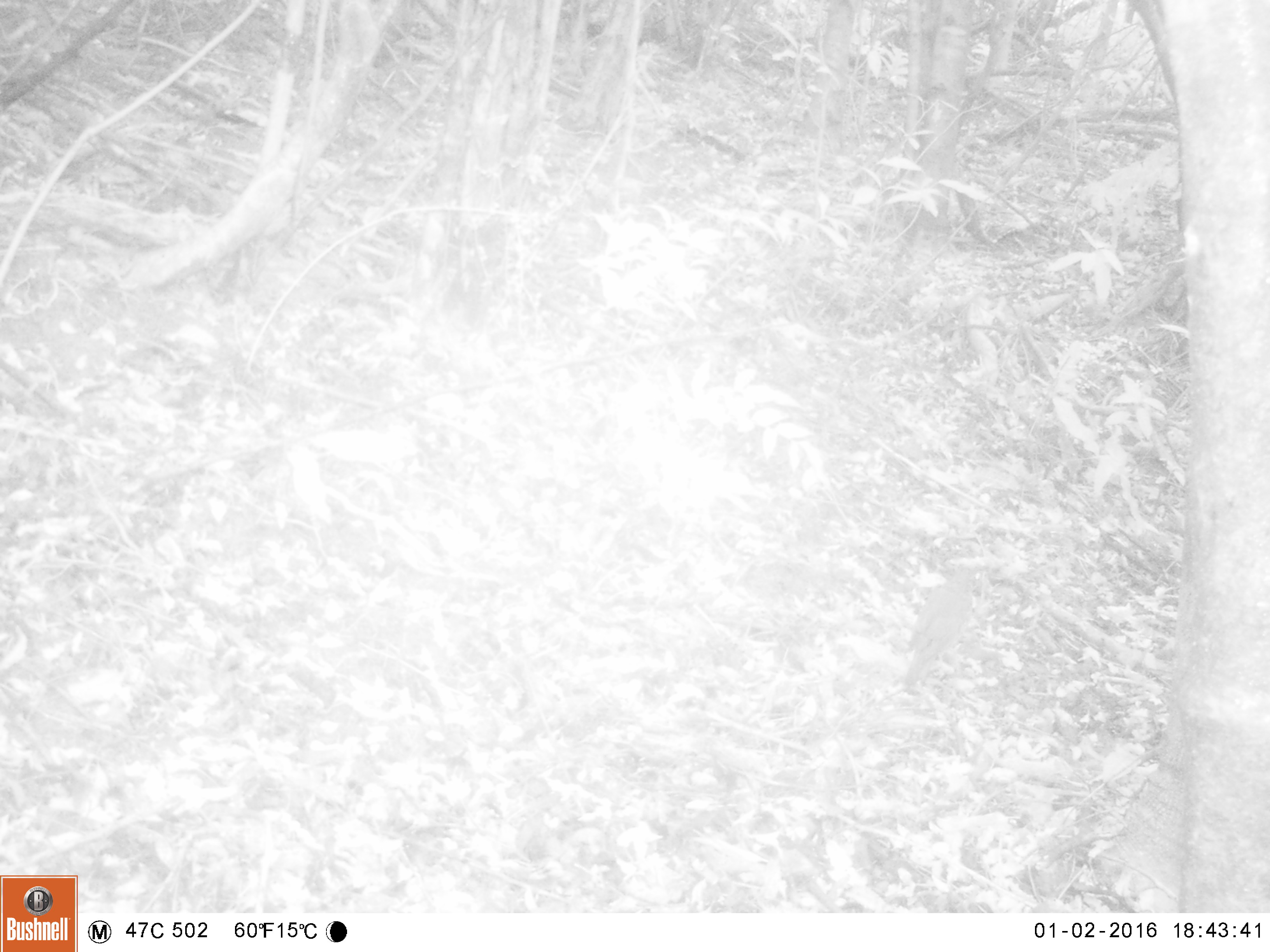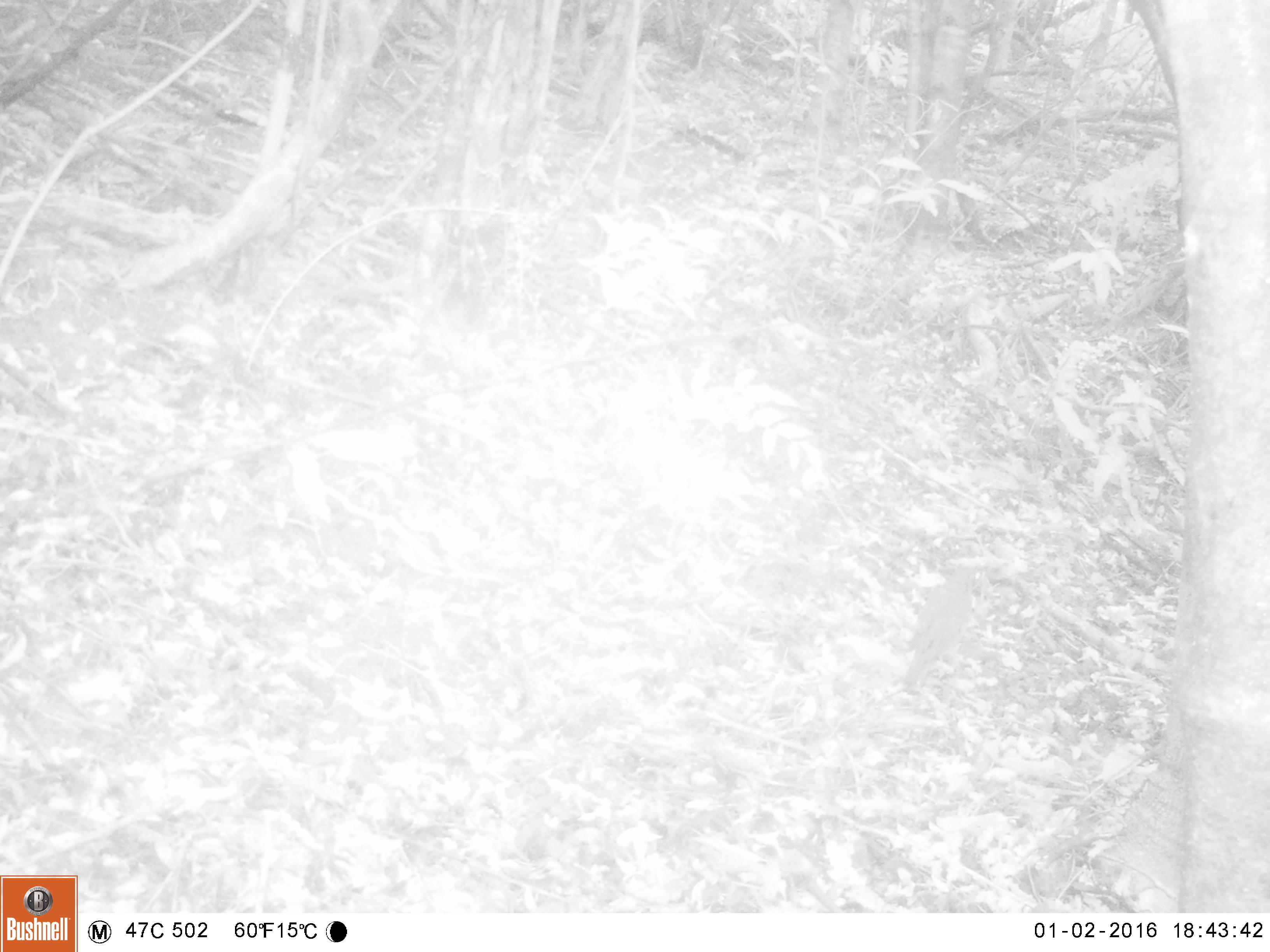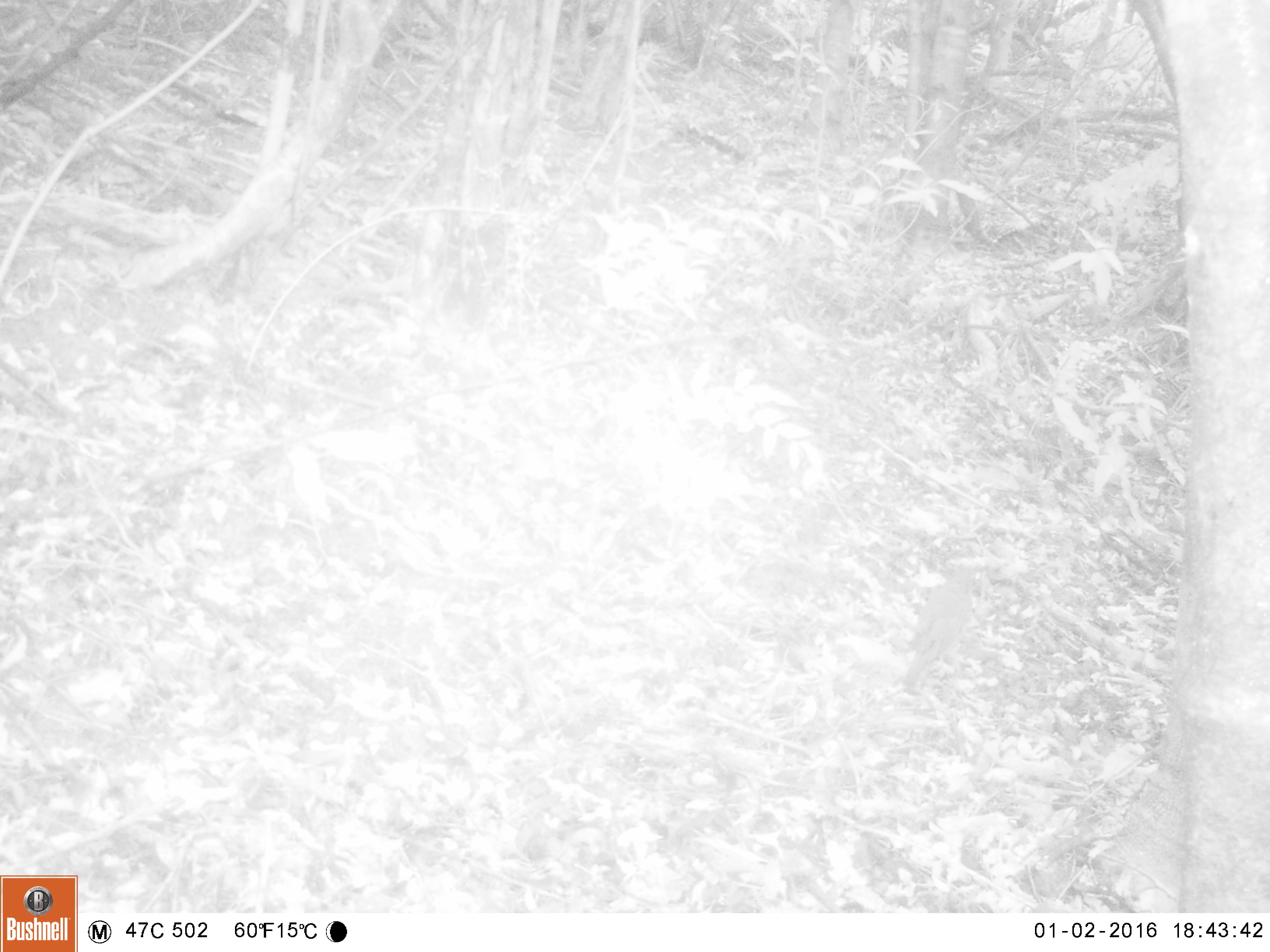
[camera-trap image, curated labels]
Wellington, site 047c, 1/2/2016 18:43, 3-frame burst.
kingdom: Animalia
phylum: Chordata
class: Aves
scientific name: Aves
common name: bird